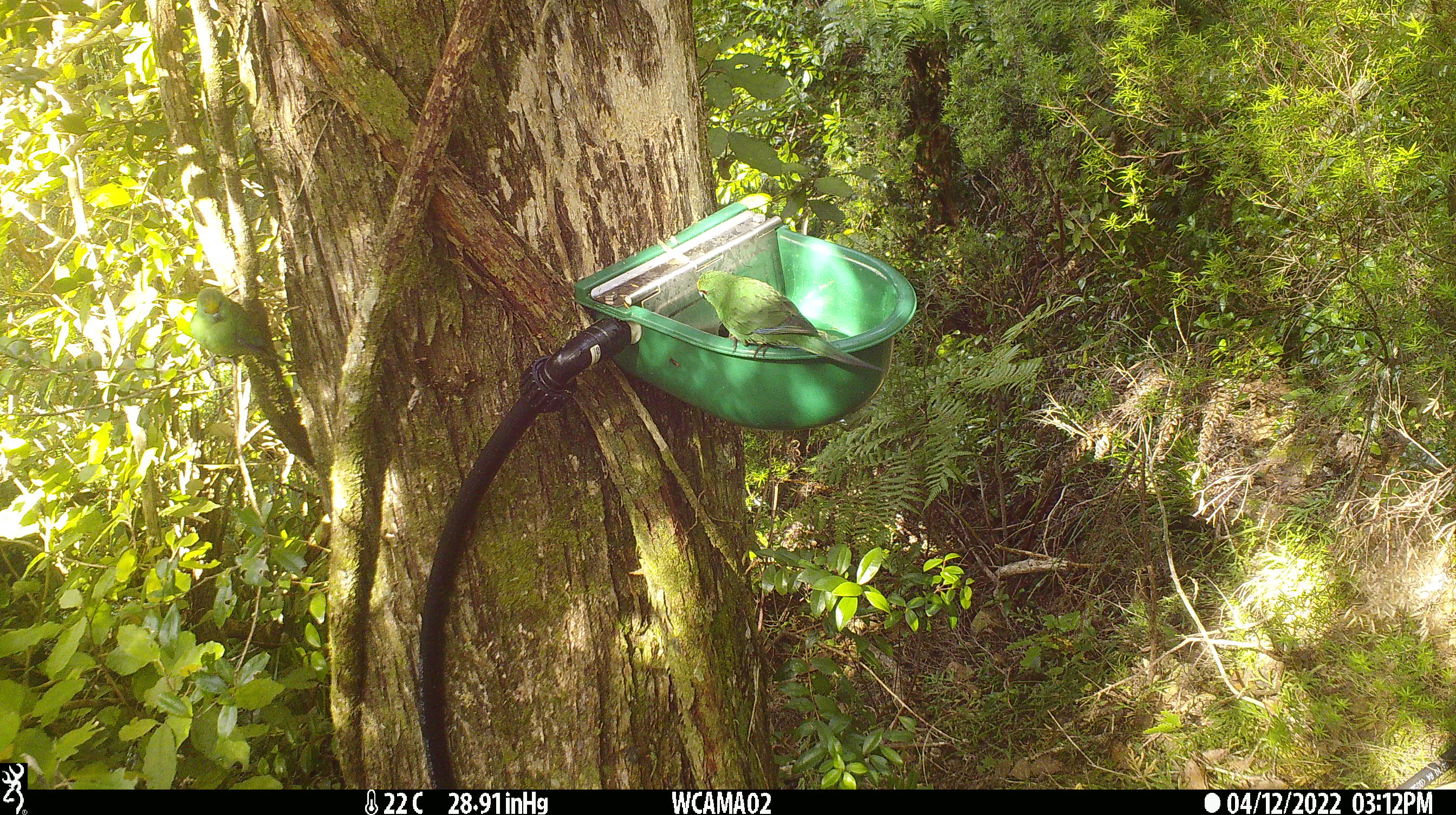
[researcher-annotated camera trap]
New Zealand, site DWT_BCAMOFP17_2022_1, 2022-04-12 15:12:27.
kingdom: Animalia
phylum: Chordata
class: Aves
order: Psittaciformes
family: Psittaculidae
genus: Cyanoramphus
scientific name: Cyanoramphus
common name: parakeet